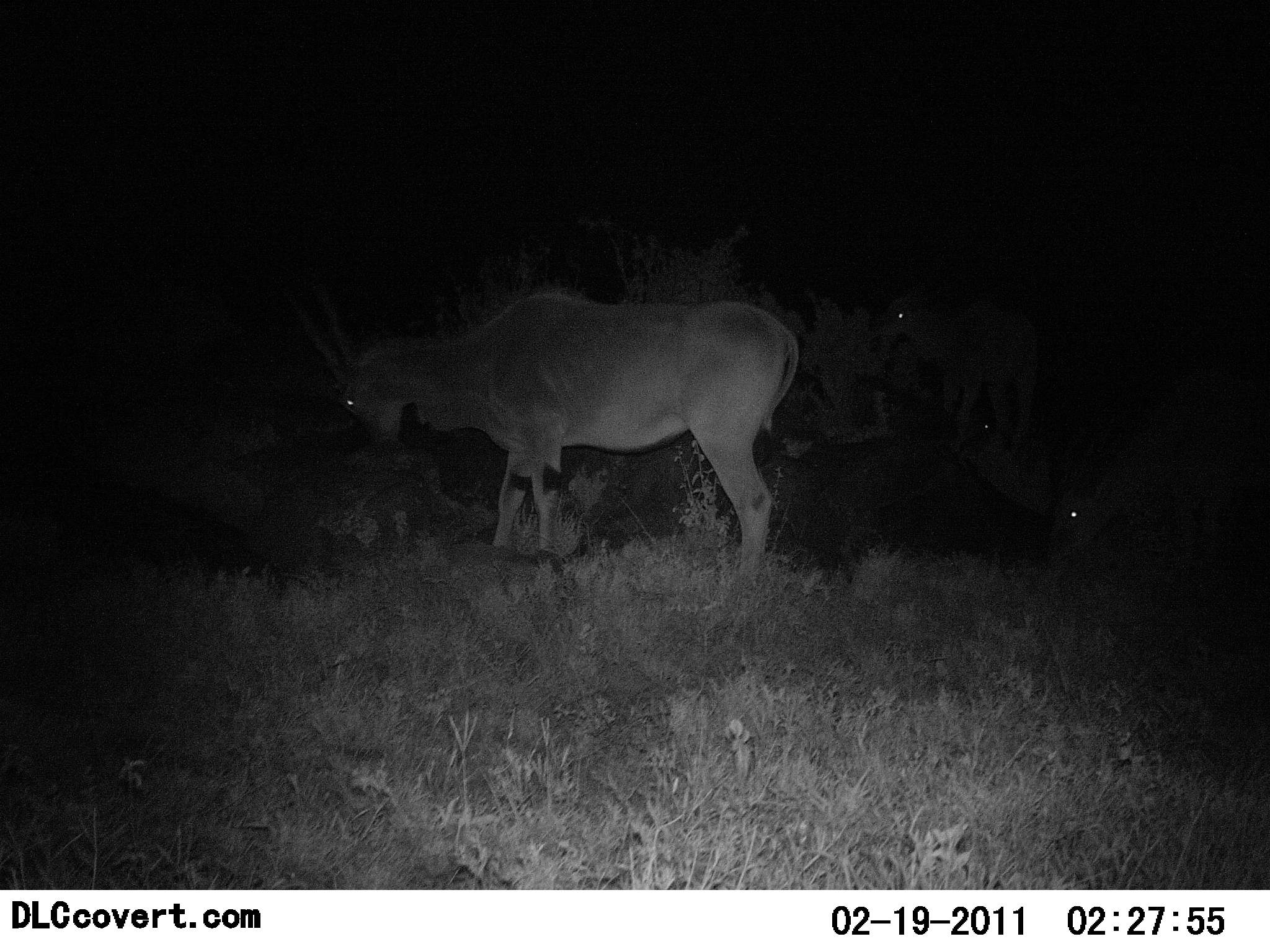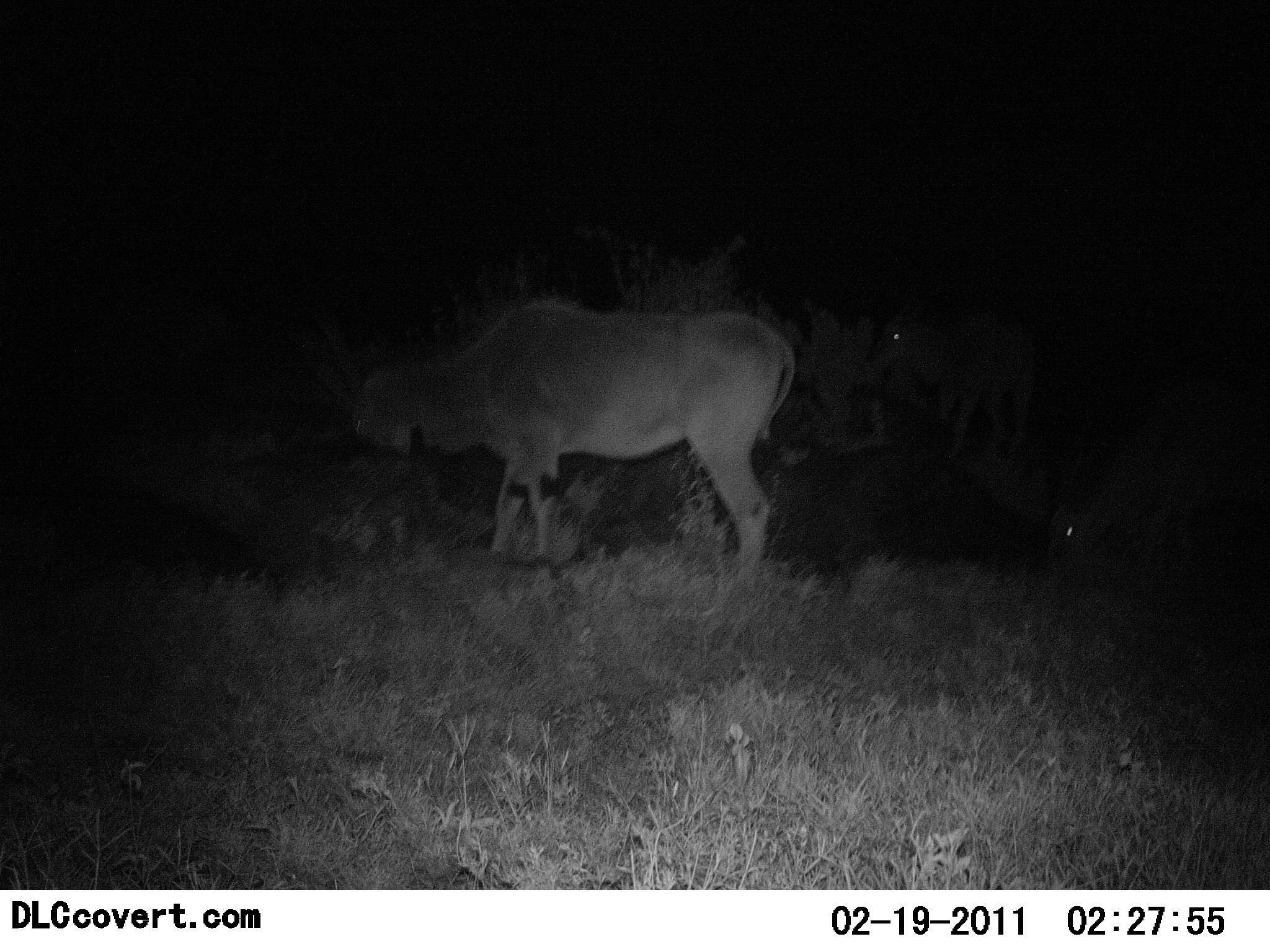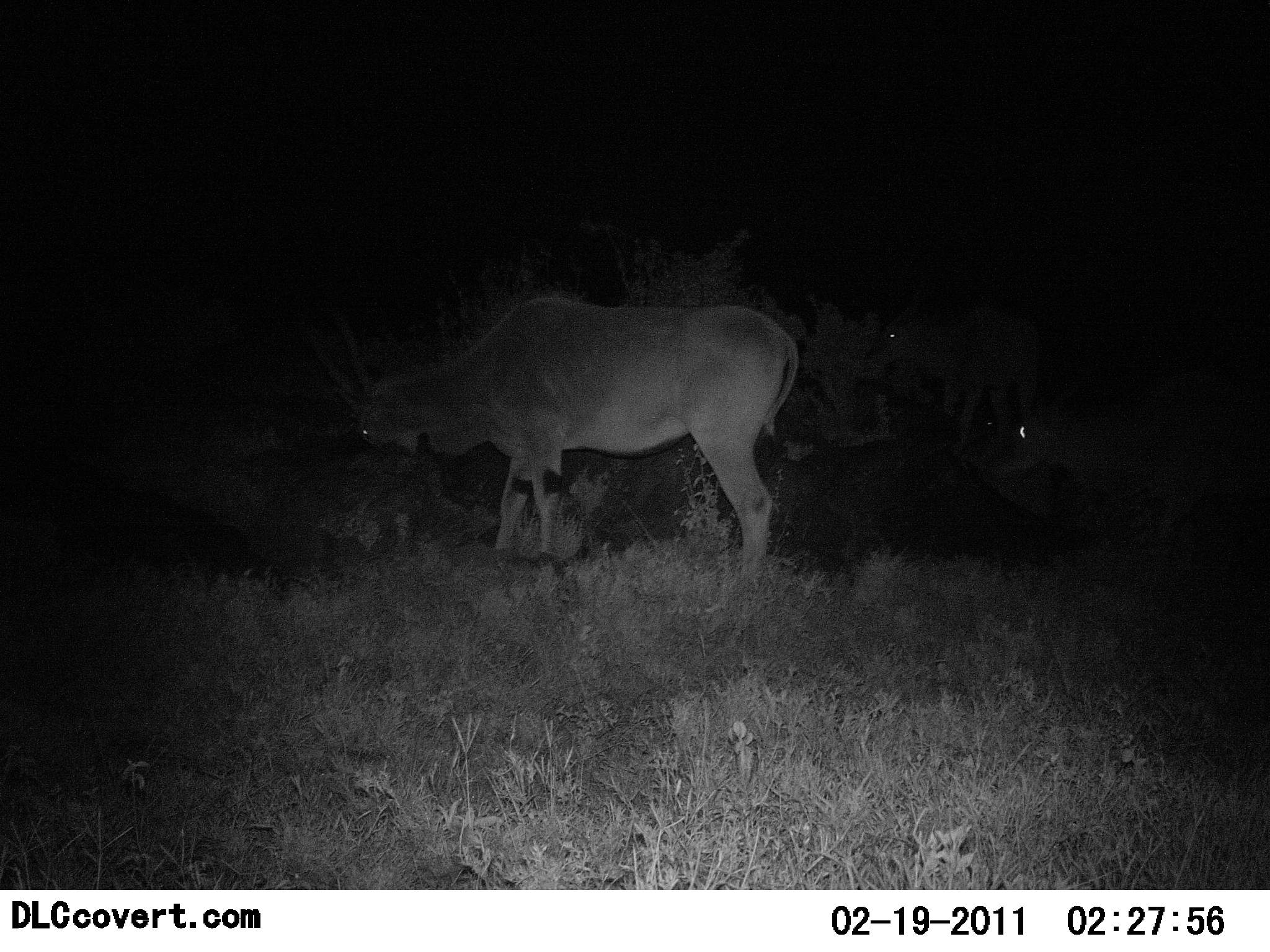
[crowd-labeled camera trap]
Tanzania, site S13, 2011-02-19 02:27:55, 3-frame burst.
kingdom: Animalia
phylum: Chordata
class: Mammalia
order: Artiodactyla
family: Bovidae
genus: Tragelaphus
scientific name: Tragelaphus oryx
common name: eland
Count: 3.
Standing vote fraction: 30%.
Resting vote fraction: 0%.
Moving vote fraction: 10%.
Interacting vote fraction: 0%.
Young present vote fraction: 0%.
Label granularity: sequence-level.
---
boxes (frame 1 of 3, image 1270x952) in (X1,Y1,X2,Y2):
animal: (279,271,798,586); (1043,397,1263,574); (874,281,1043,461)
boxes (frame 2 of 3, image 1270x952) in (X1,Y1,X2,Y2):
animal: (346,296,800,603); (1048,360,1269,594); (860,298,1042,476)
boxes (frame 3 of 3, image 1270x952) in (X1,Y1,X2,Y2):
animal: (351,289,797,591); (988,366,1264,577); (870,295,1038,445)